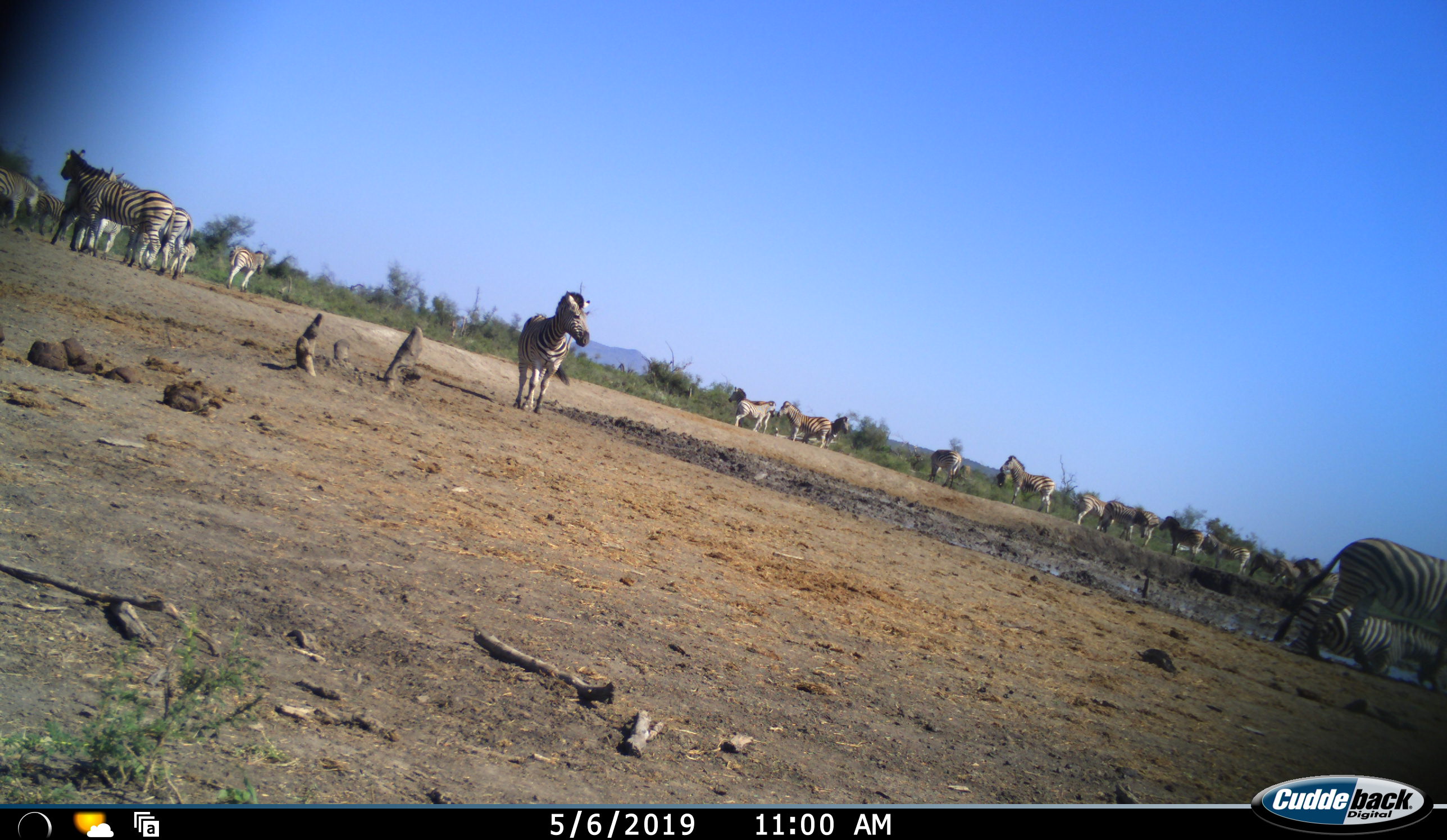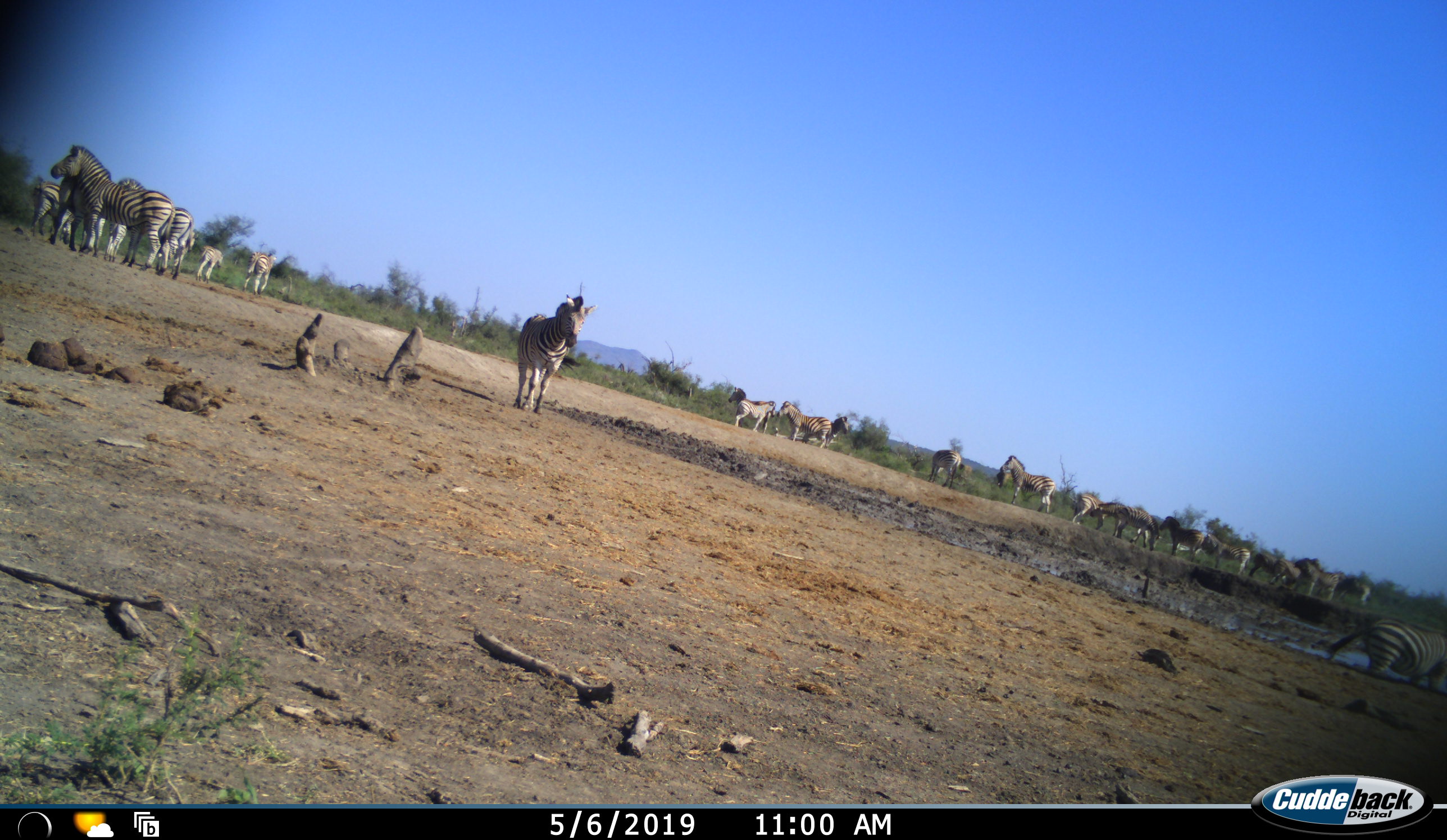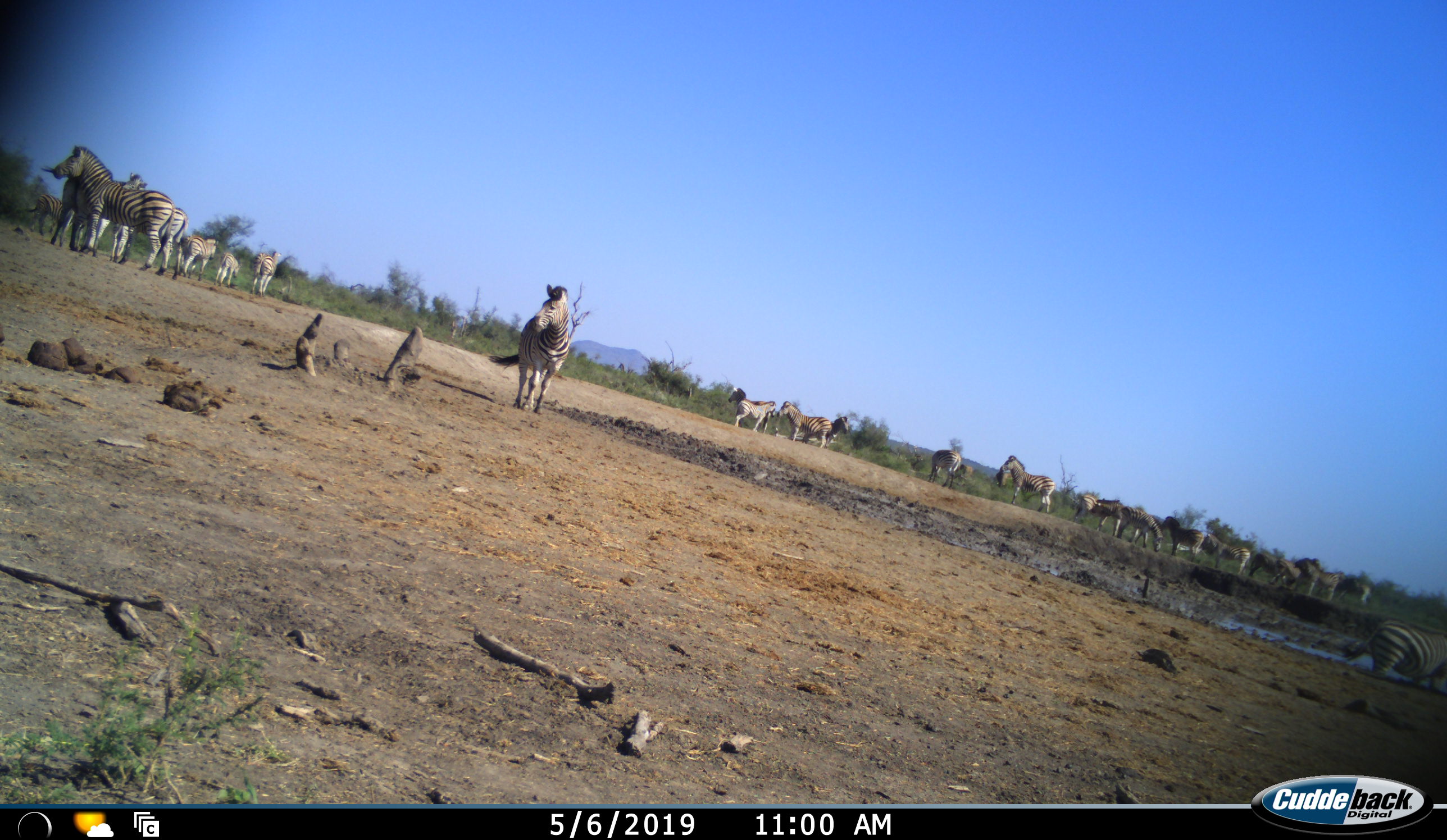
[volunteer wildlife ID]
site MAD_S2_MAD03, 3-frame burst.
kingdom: Animalia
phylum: Chordata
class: Mammalia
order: Perissodactyla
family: Equidae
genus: Equus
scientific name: Equus quagga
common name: plains zebra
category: zebraplains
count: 11-50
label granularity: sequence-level